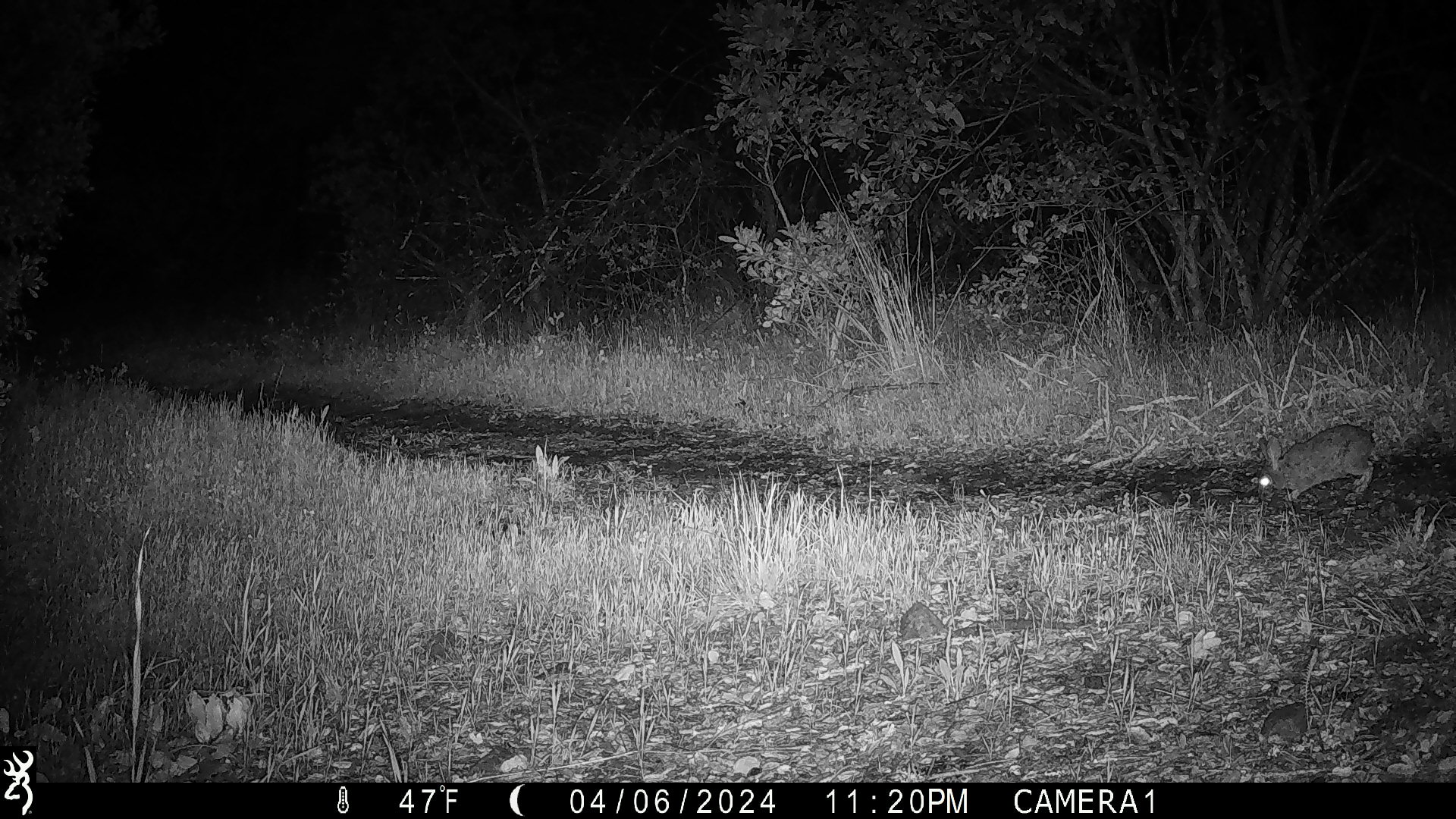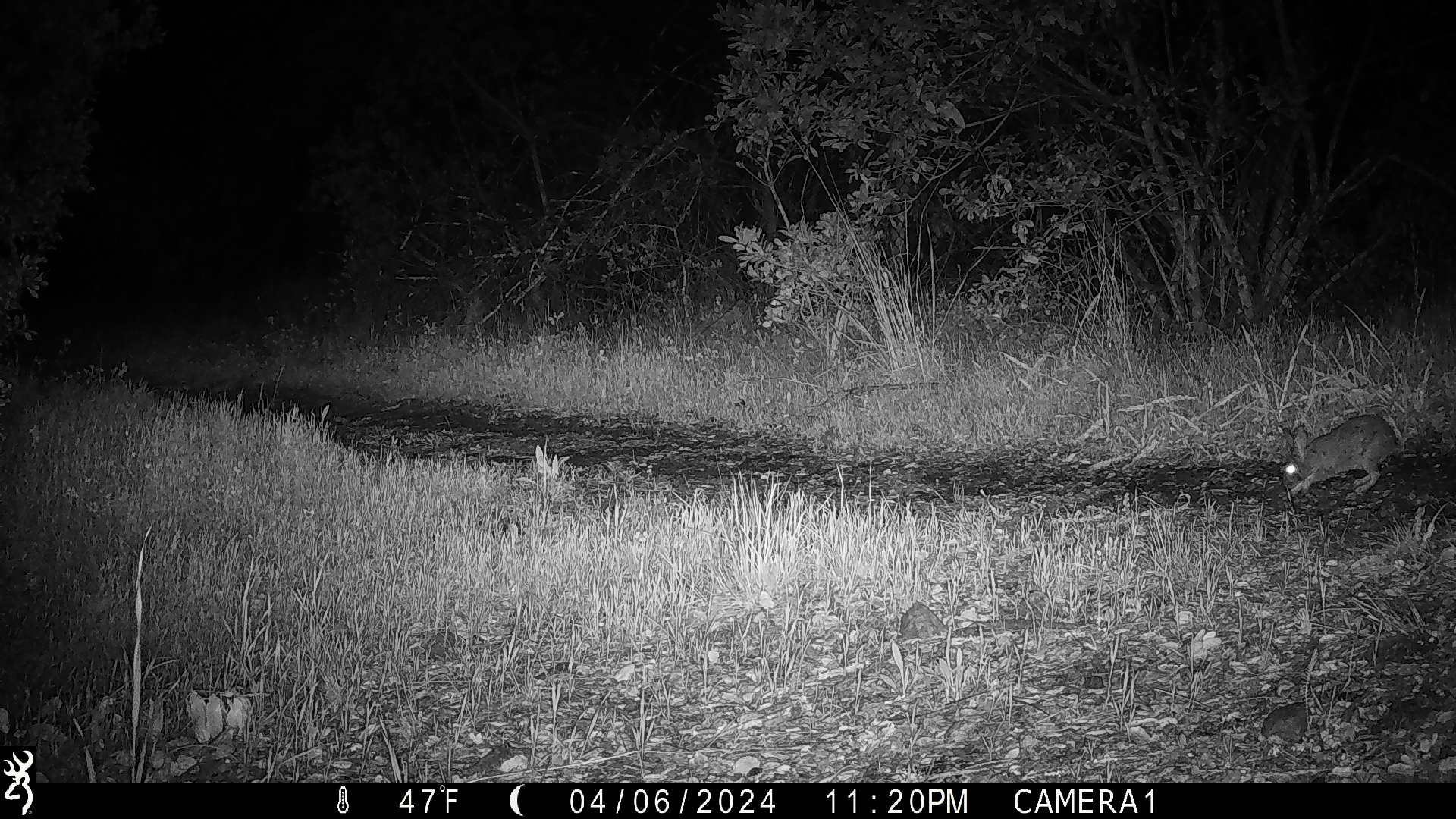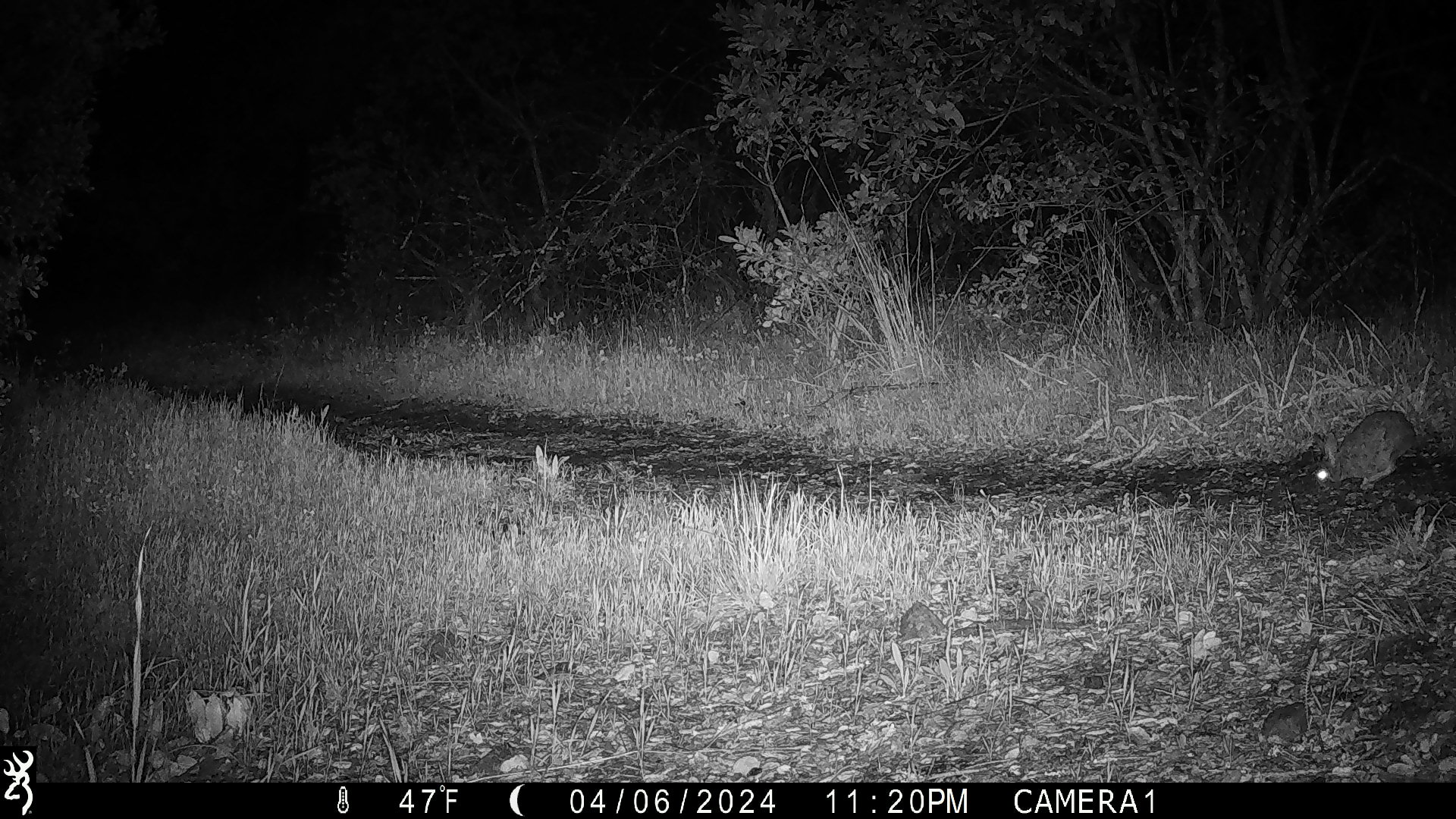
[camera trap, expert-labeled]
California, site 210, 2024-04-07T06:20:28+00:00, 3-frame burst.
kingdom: Animalia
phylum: Chordata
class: Mammalia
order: Lagomorpha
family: Leporidae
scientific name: Leporidae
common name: rabbit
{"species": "rabbit (Leporidae)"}